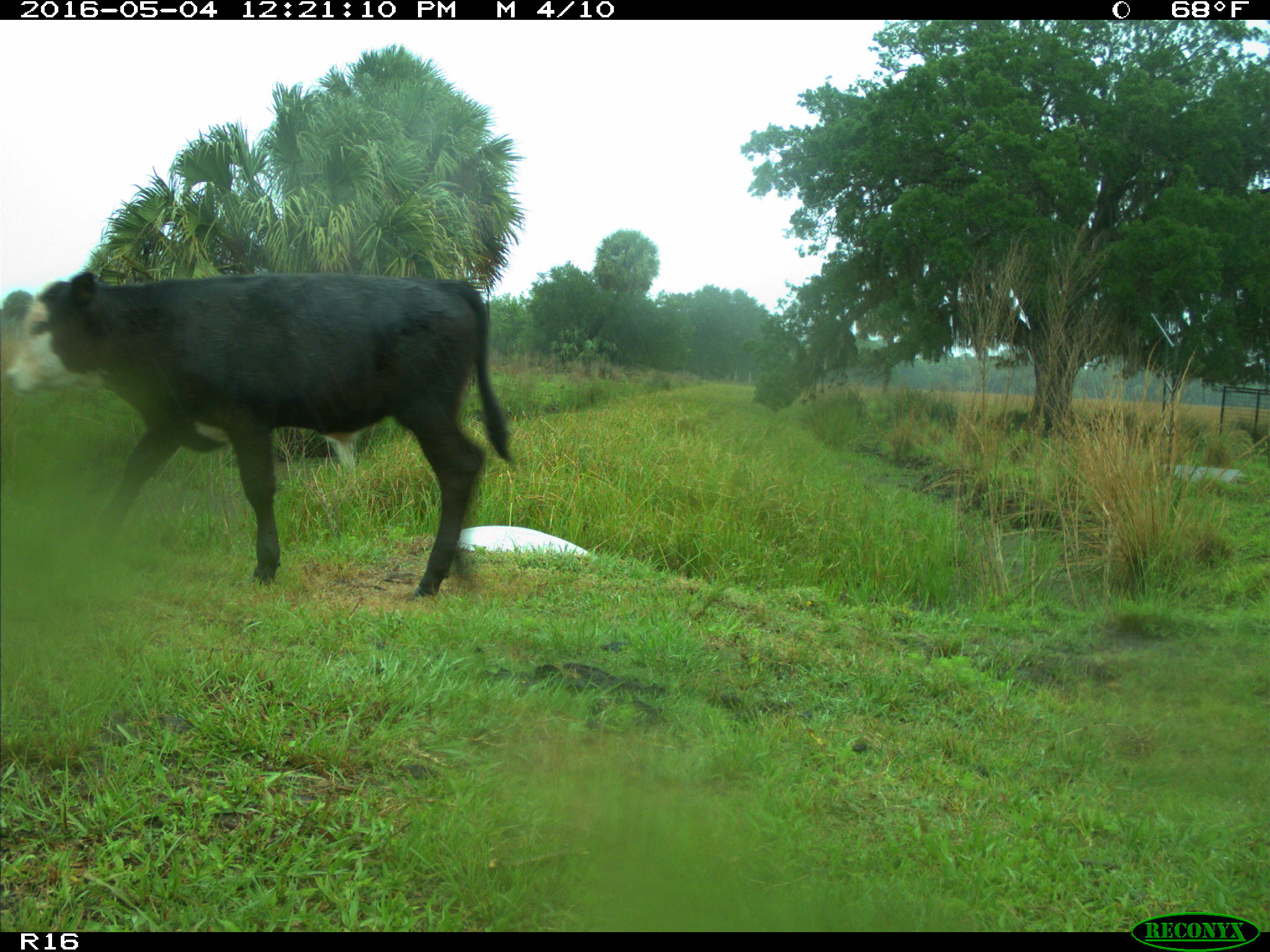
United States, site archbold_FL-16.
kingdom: Animalia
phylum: Chordata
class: Mammalia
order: Artiodactyla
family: Bovidae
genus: Bos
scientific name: Bos taurus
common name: domestic cow